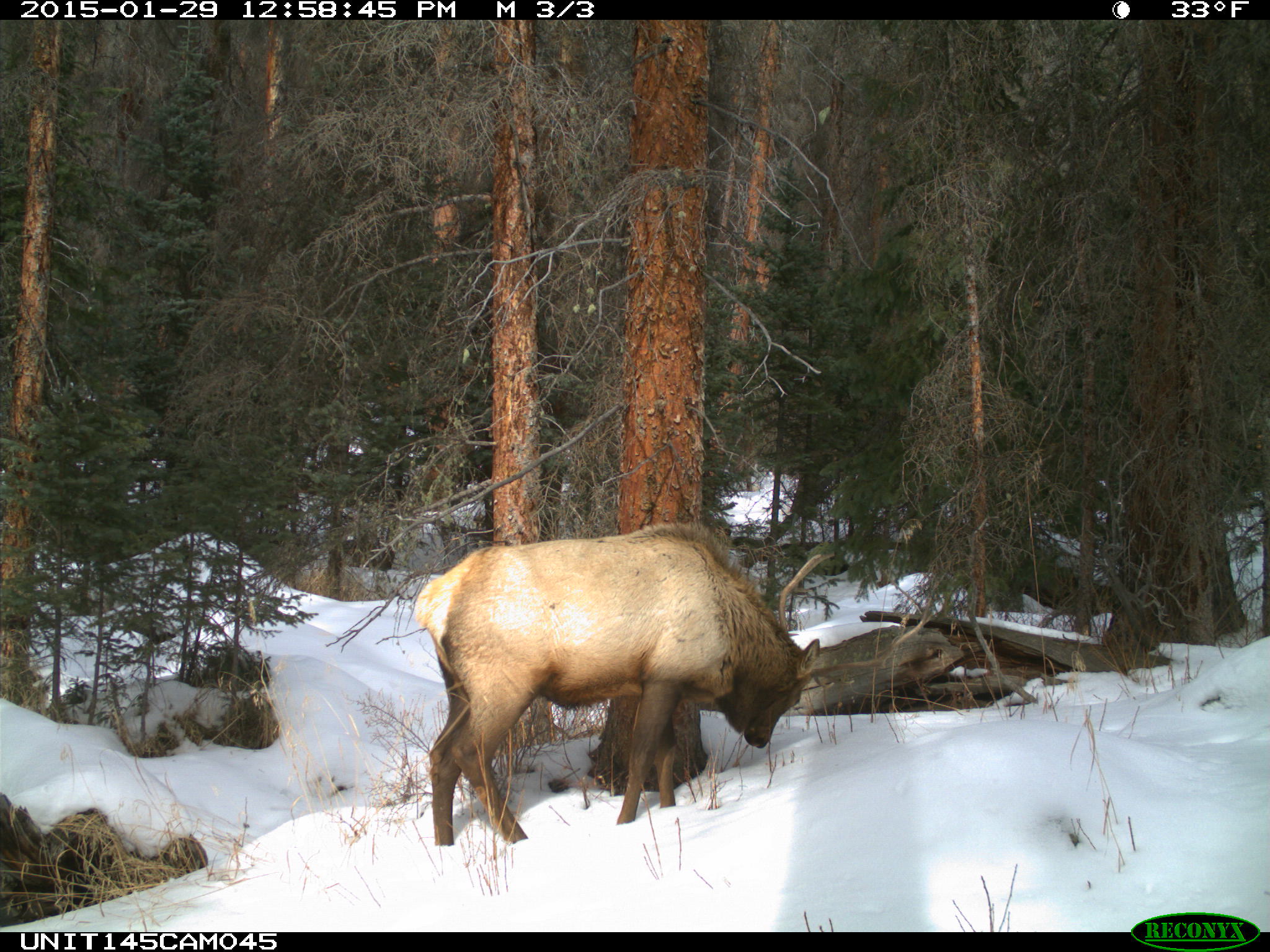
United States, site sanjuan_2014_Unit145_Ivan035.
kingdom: Animalia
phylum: Chordata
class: Mammalia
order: Artiodactyla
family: Cervidae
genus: Cervus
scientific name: Cervus elaphus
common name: red deer